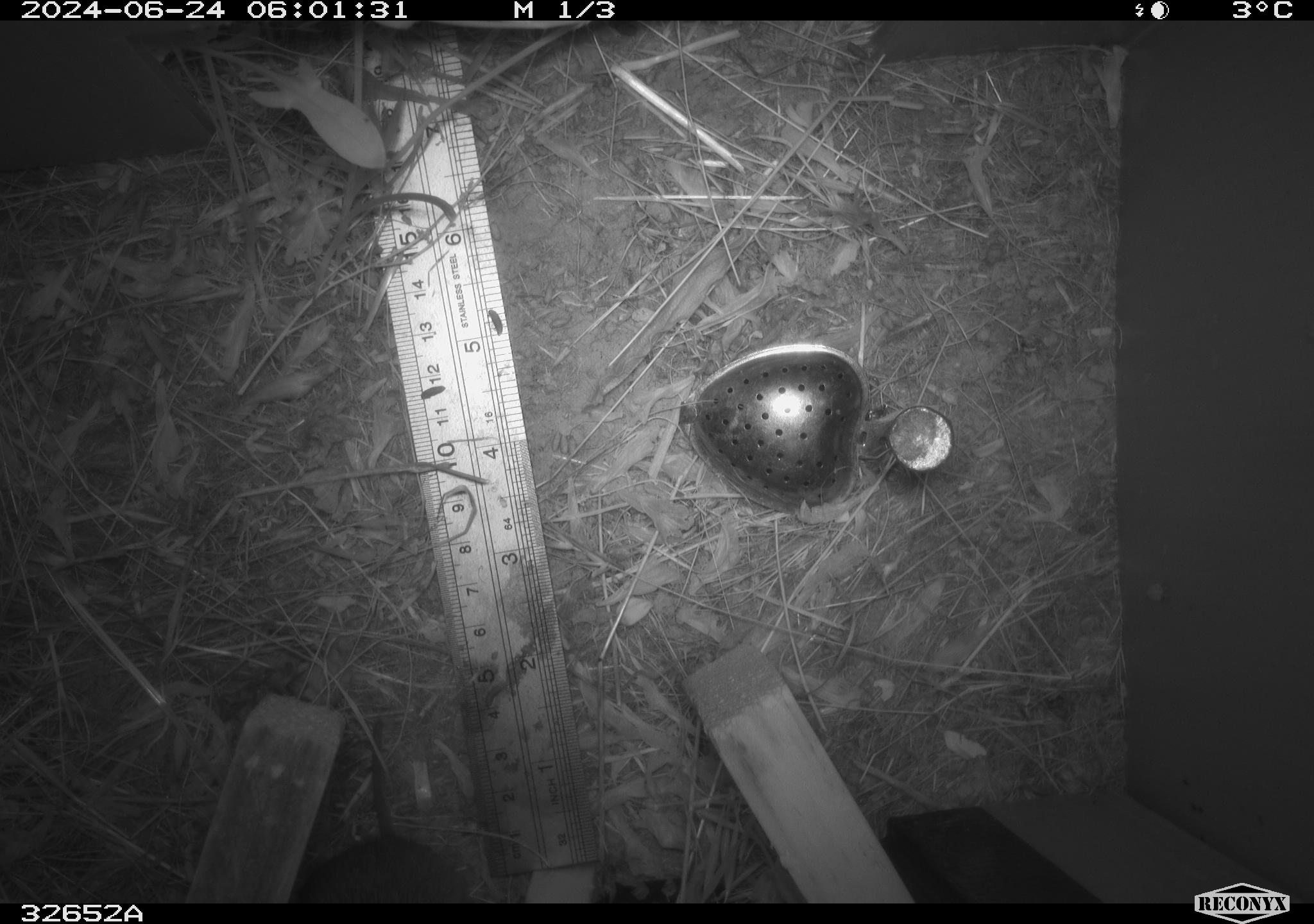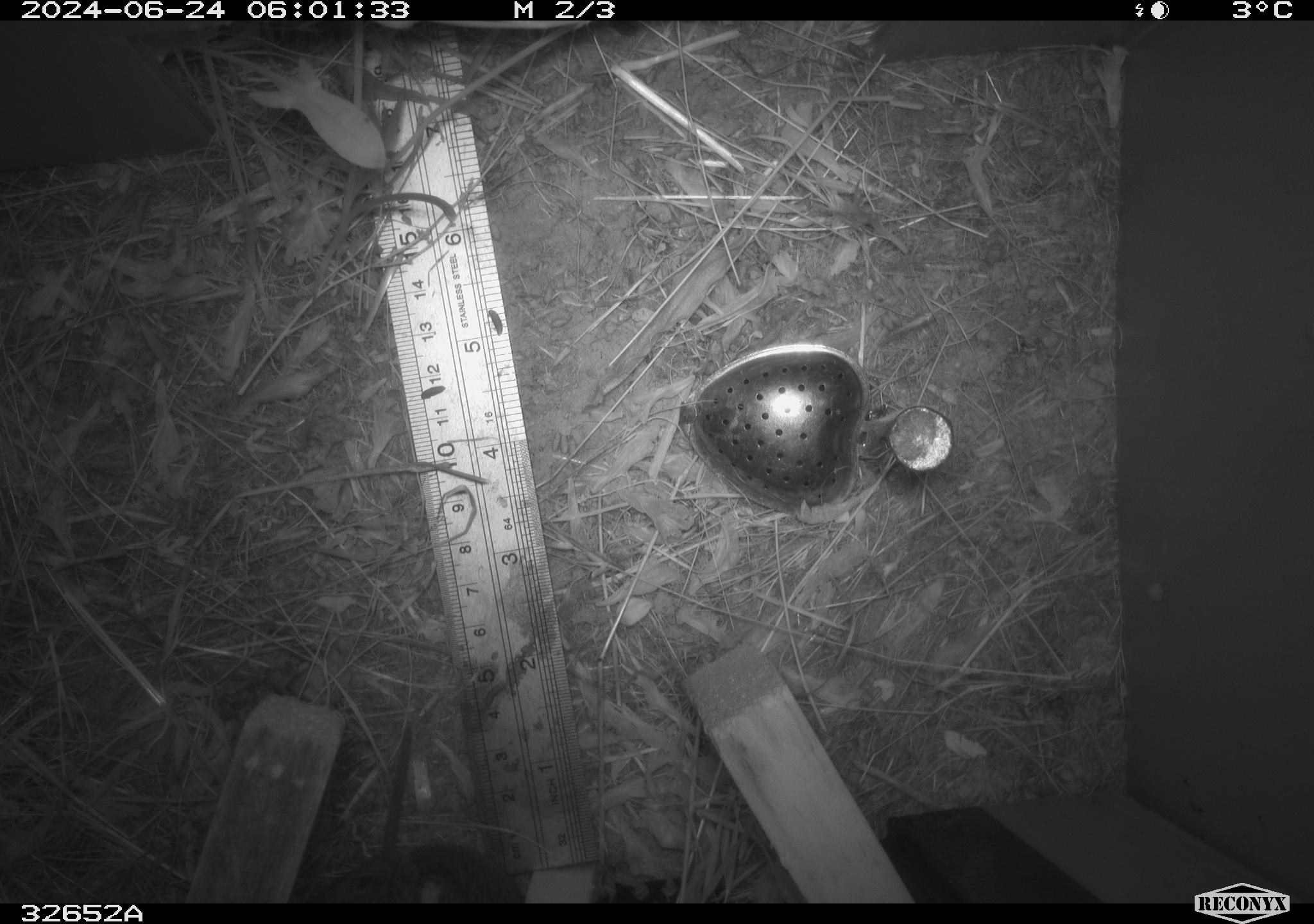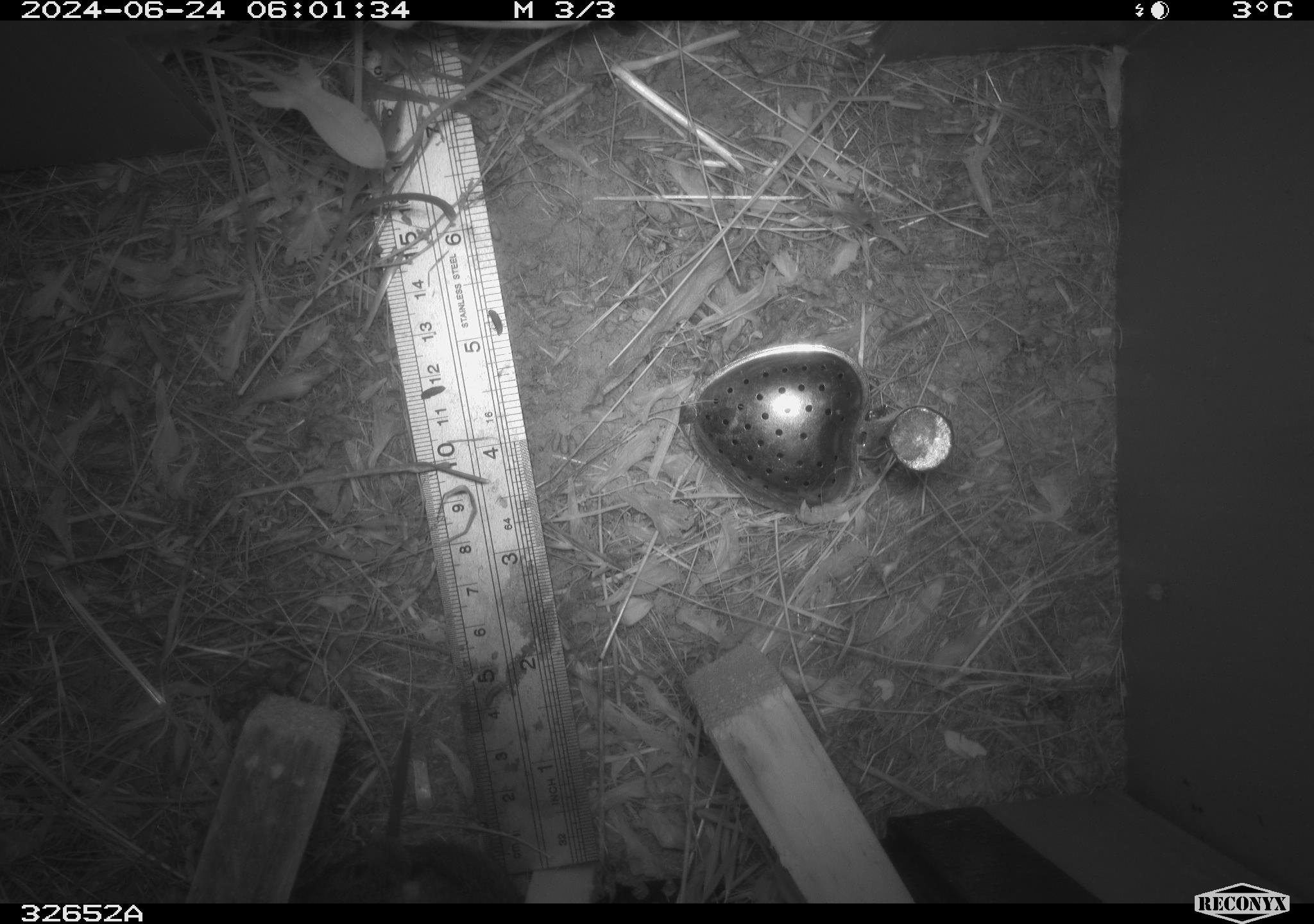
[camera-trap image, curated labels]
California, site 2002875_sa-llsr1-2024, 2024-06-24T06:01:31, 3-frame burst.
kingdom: Animalia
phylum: Chordata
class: Mammalia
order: Rodentia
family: Cricetidae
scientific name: Arvicolinae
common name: voles, lemmings, and muskrats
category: arvicolinae subfamily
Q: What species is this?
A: Arvicolinae subfamily (voles, lemmings, and muskrats) (Arvicolinae).